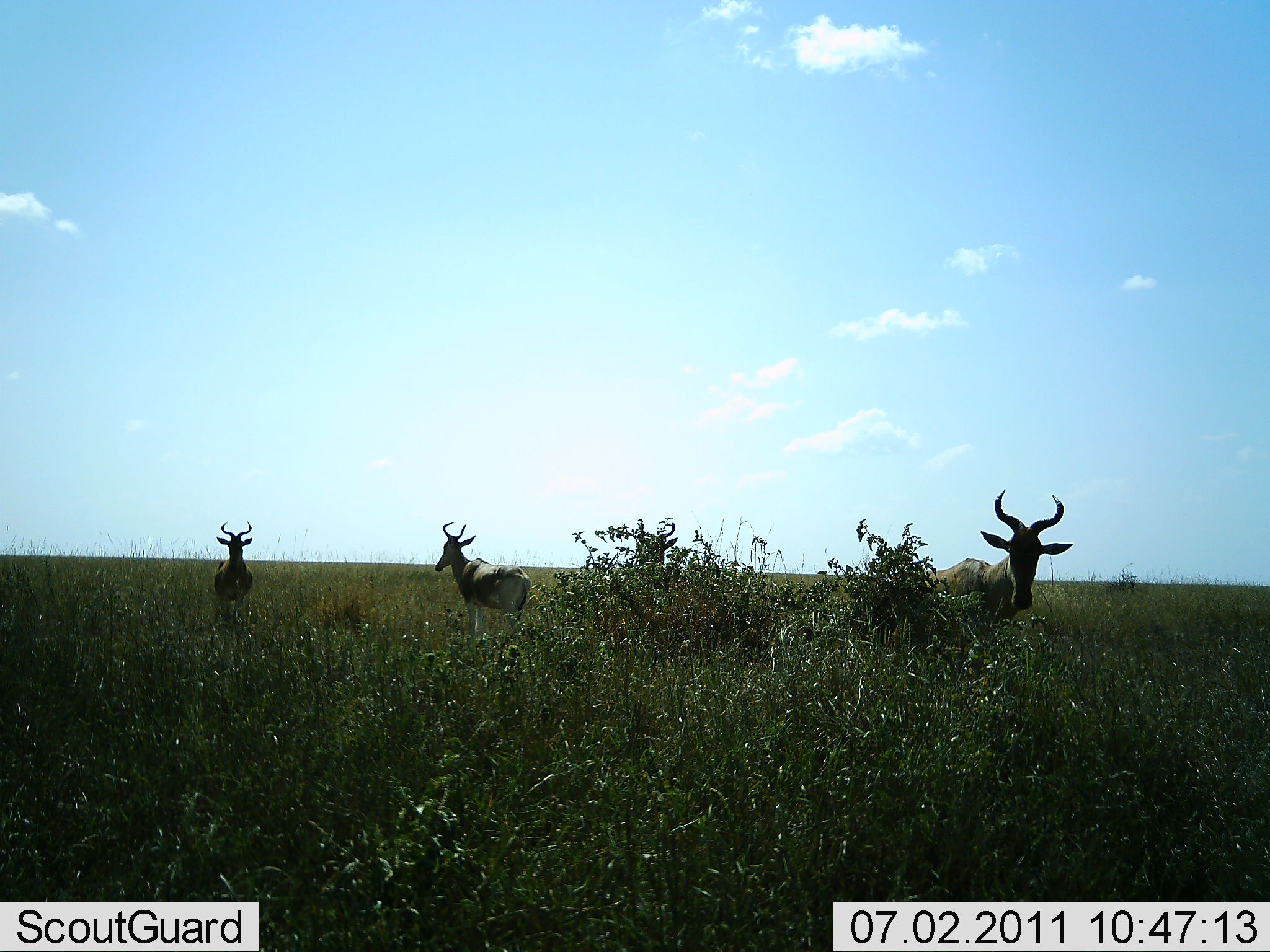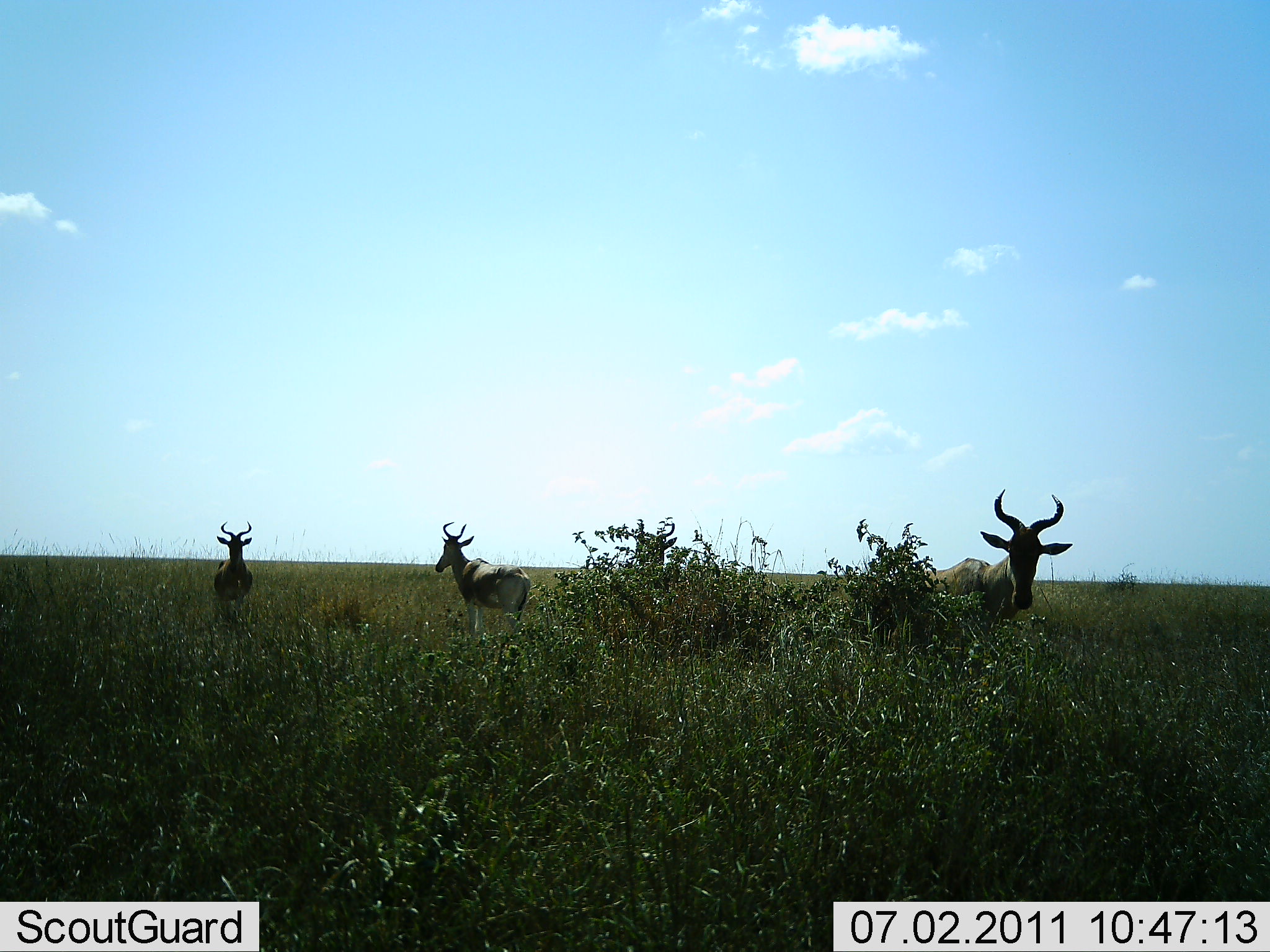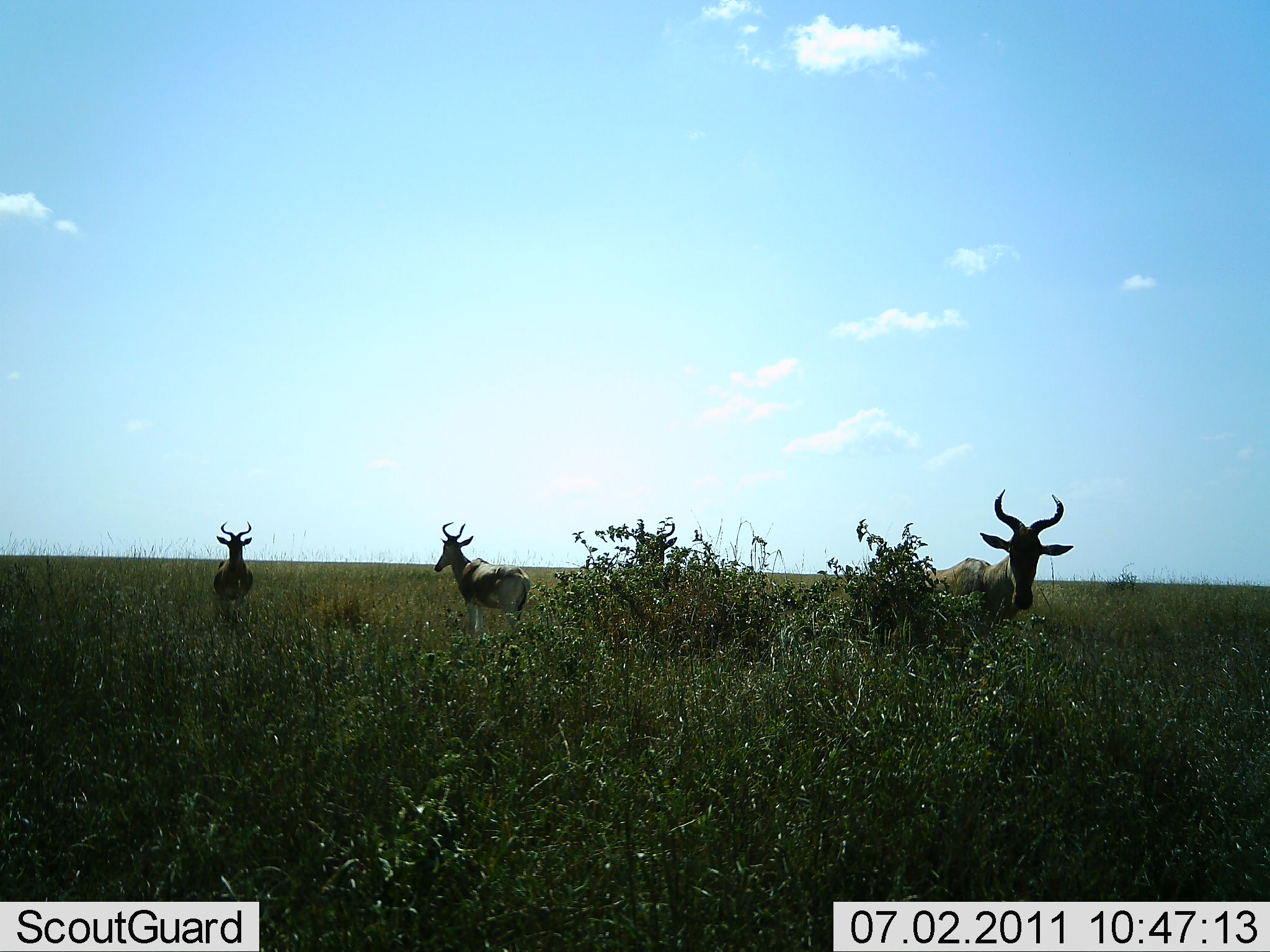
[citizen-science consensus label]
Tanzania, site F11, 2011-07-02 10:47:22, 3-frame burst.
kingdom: Animalia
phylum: Chordata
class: Mammalia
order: Artiodactyla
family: Bovidae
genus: Alcelaphus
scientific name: Alcelaphus buselaphus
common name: hartebeest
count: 3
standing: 100%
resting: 6%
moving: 0%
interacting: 0%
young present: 0%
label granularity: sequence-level